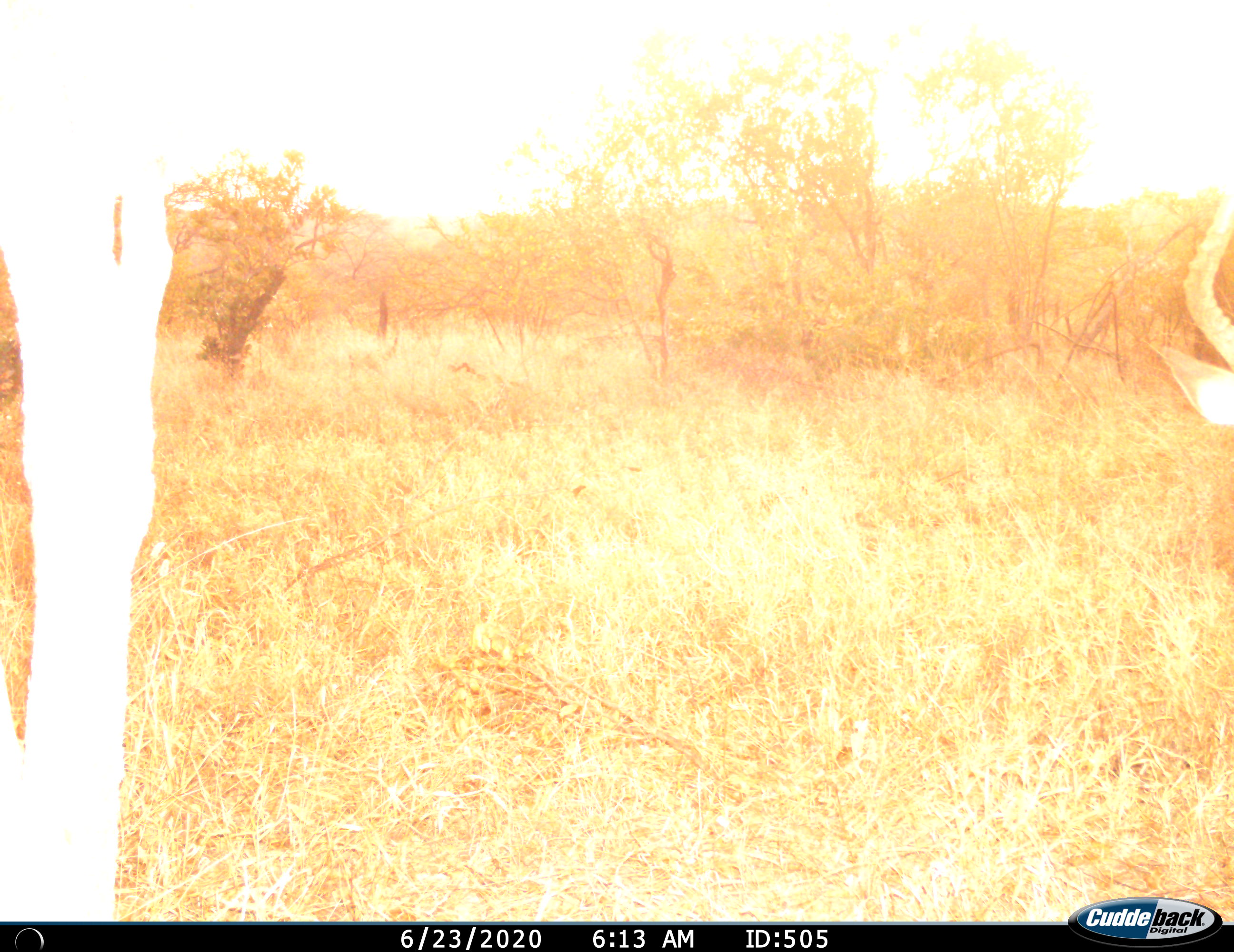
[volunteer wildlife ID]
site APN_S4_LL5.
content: unidentified animal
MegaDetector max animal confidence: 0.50